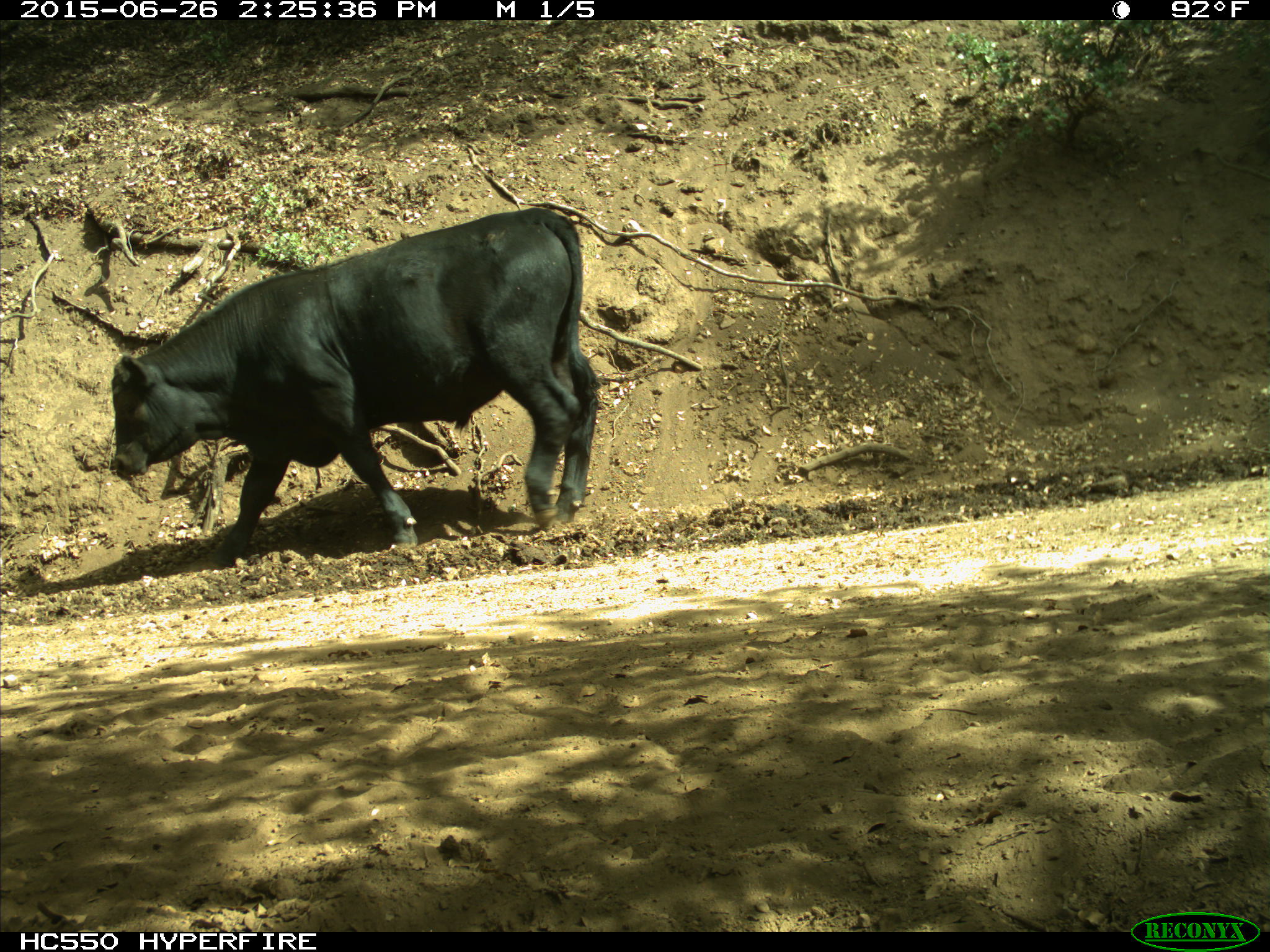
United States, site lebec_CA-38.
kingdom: Animalia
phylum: Chordata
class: Mammalia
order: Artiodactyla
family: Bovidae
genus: Bos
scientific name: Bos taurus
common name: domestic cow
Bos taurus (domestic cow).